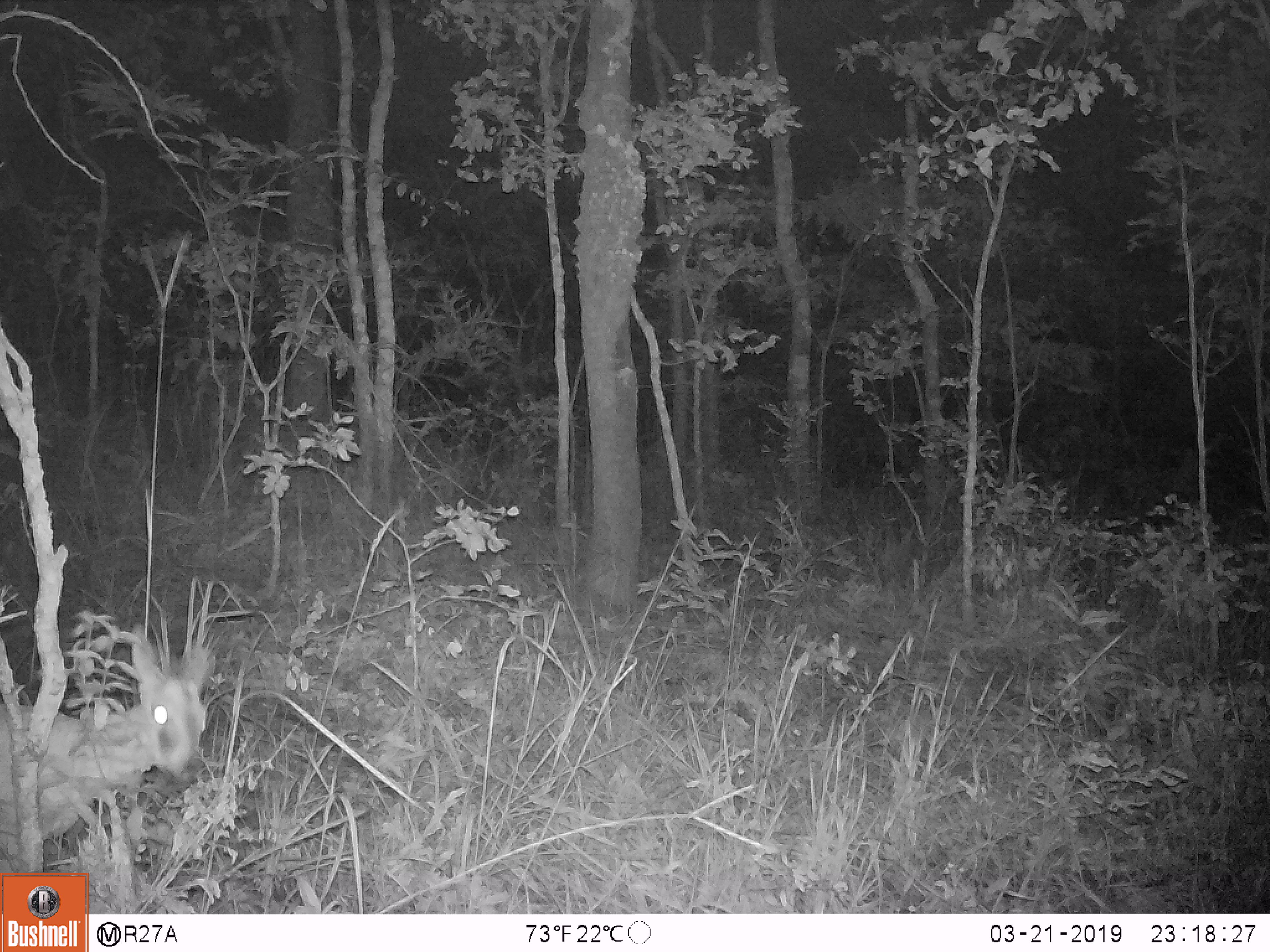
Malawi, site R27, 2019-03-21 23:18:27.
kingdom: Animalia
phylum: Chordata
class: Mammalia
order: Artiodactyla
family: Bovidae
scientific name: Antilopinae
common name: small antelope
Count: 1.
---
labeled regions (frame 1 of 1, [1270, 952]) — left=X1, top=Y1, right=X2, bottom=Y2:
small antelope: left=0, top=623, right=243, bottom=861